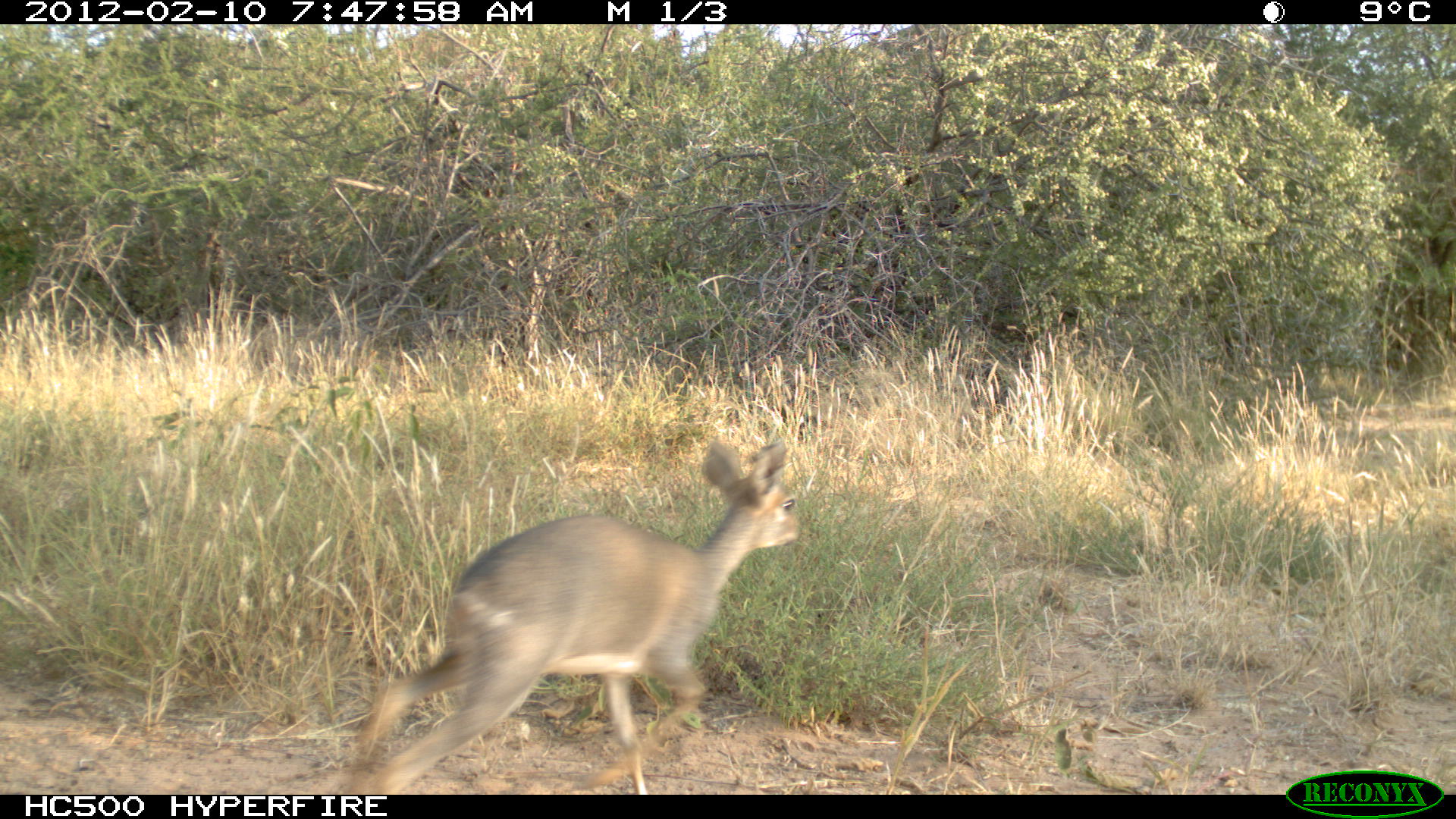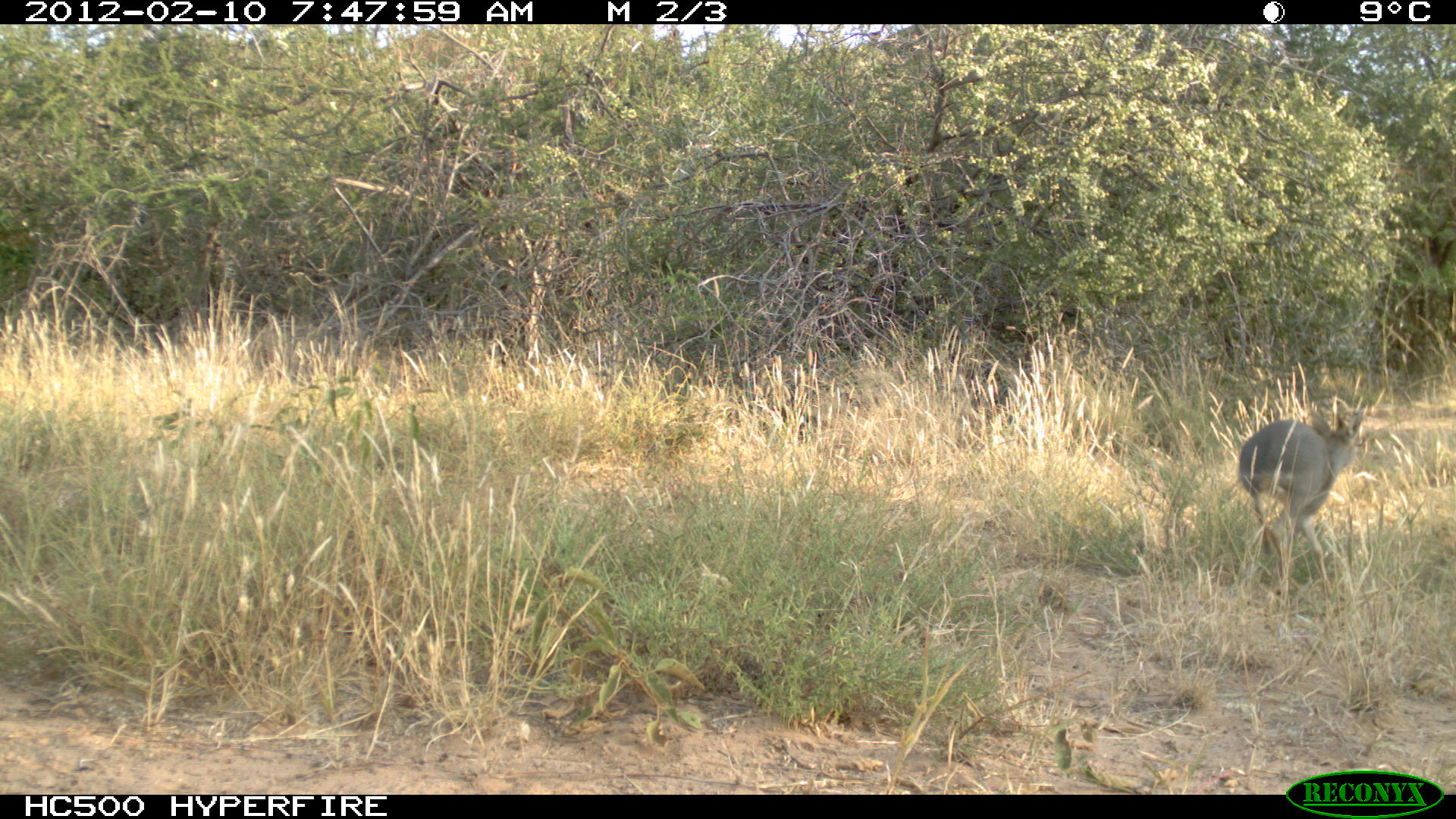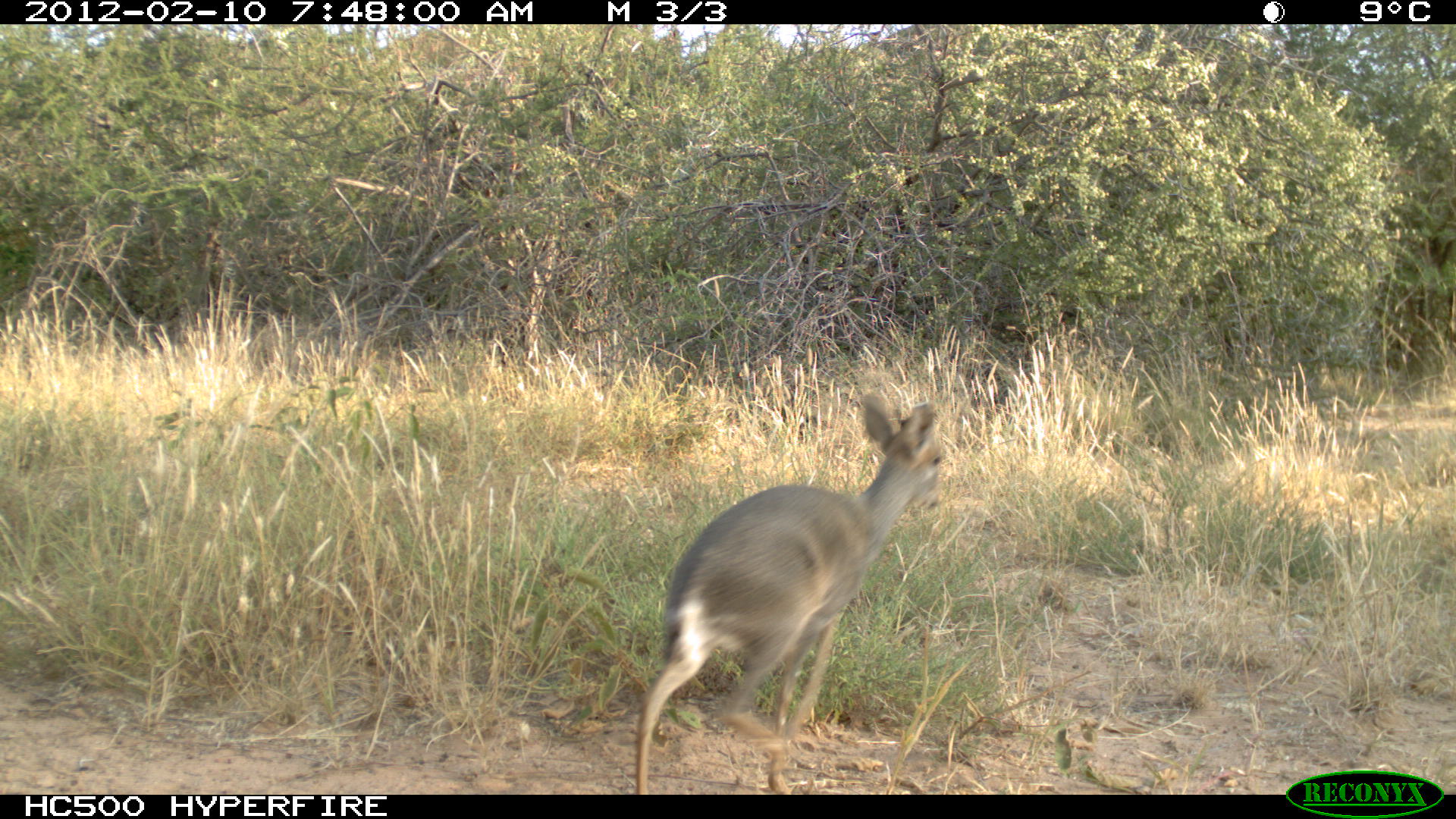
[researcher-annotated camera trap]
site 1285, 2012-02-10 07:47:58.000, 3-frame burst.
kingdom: Animalia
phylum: Chordata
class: Mammalia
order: Artiodactyla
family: Bovidae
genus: Madoqua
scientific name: Madoqua guentheri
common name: günther's dik-dik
Madoqua guentheri (günther's dik-dik), count 1.